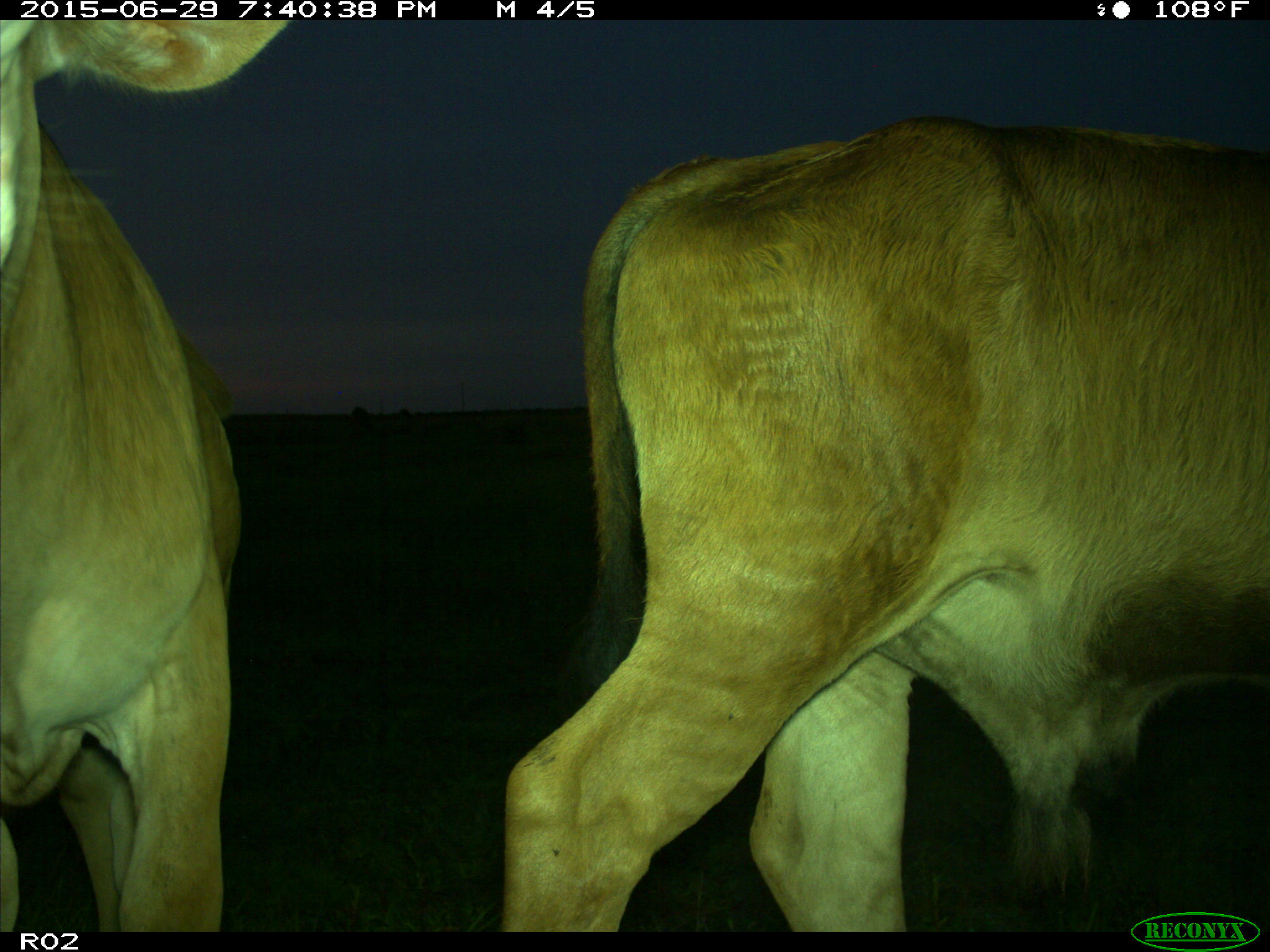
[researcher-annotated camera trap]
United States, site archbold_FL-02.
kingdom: Animalia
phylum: Chordata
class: Mammalia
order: Artiodactyla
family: Bovidae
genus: Bos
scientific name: Bos taurus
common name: domestic cow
Bos taurus (domestic cow).